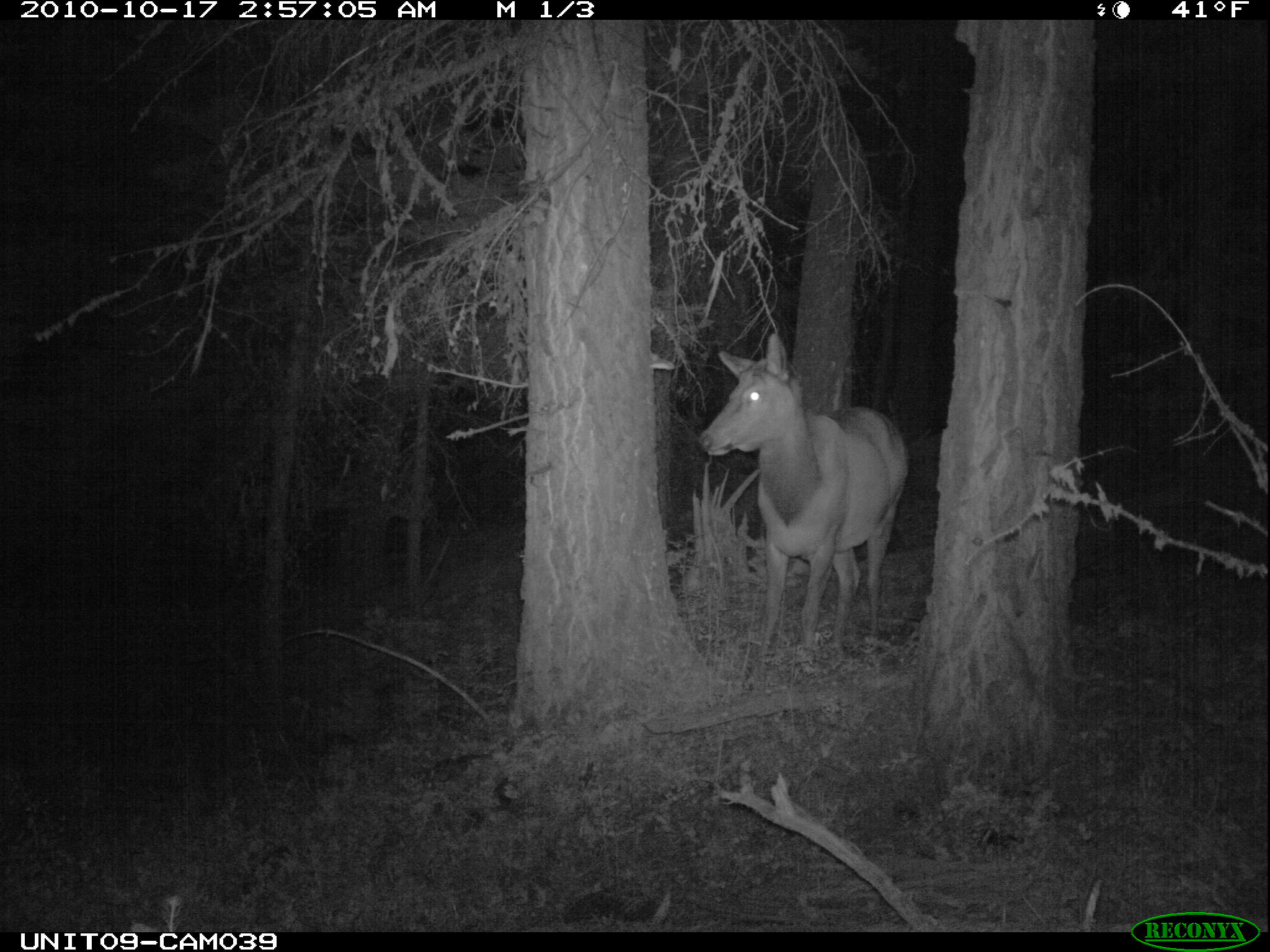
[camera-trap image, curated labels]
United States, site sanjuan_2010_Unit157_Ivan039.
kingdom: Animalia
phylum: Chordata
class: Mammalia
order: Artiodactyla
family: Cervidae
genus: Cervus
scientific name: Cervus elaphus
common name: red deer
Cervus elaphus (red deer).